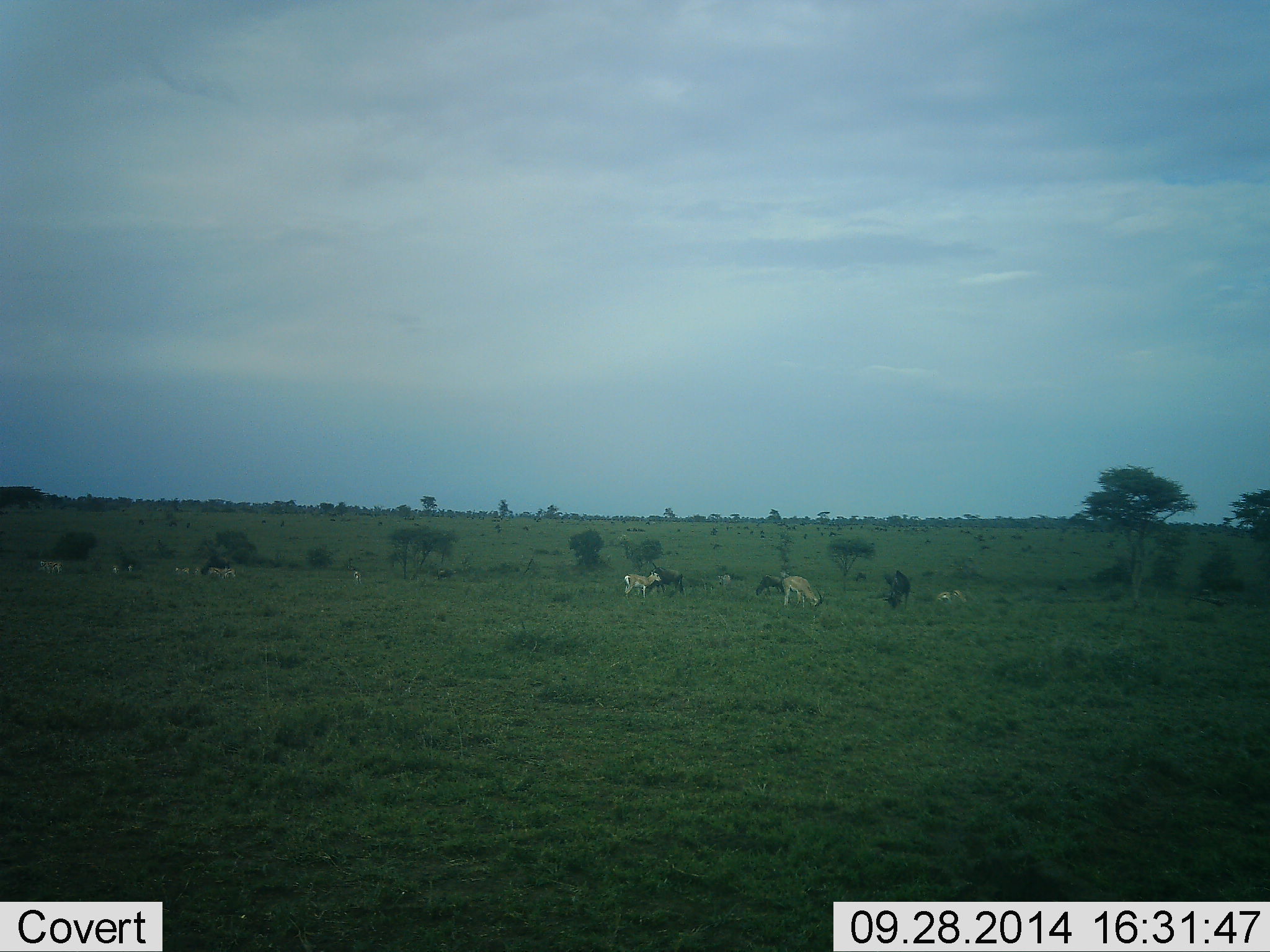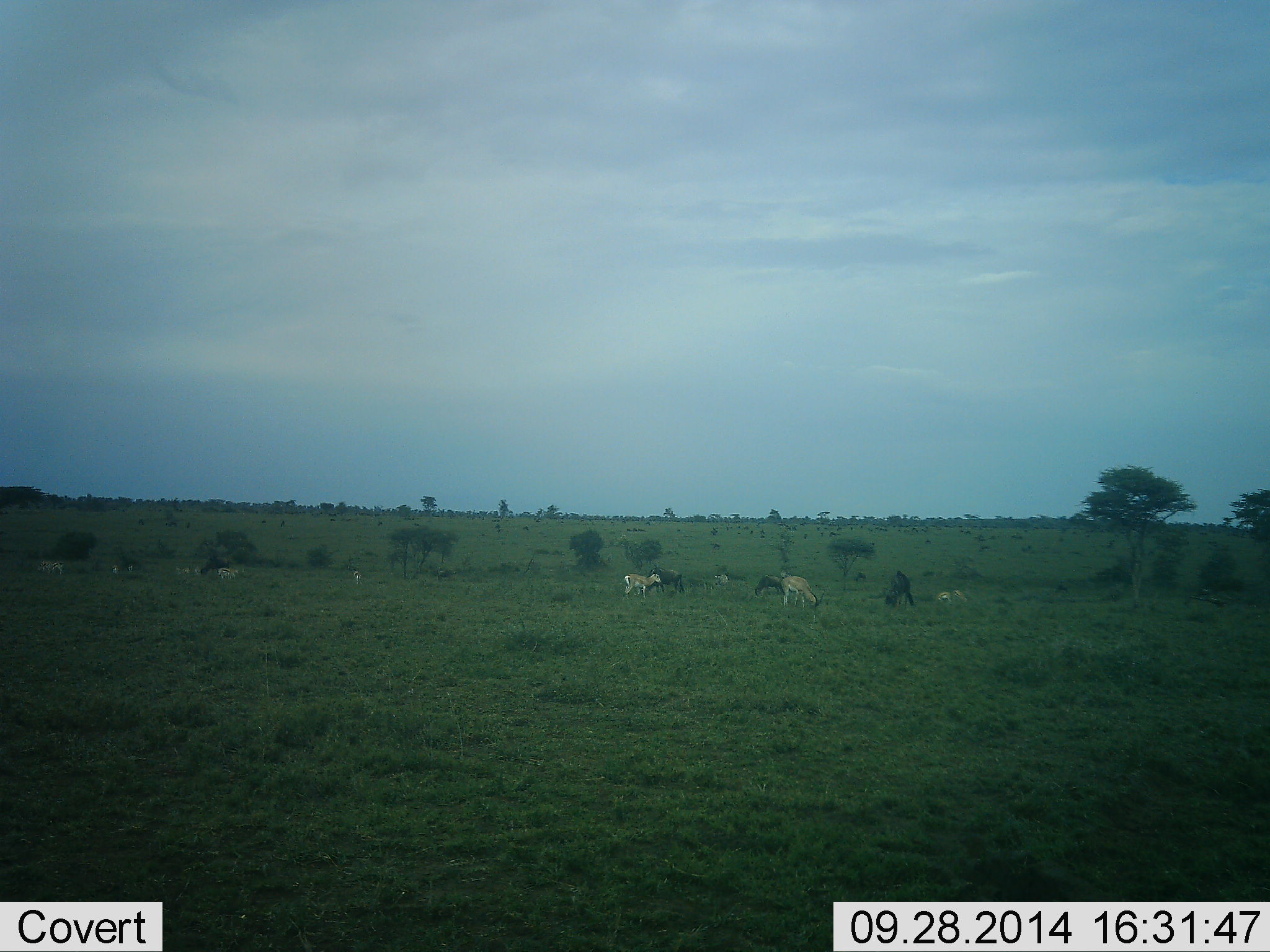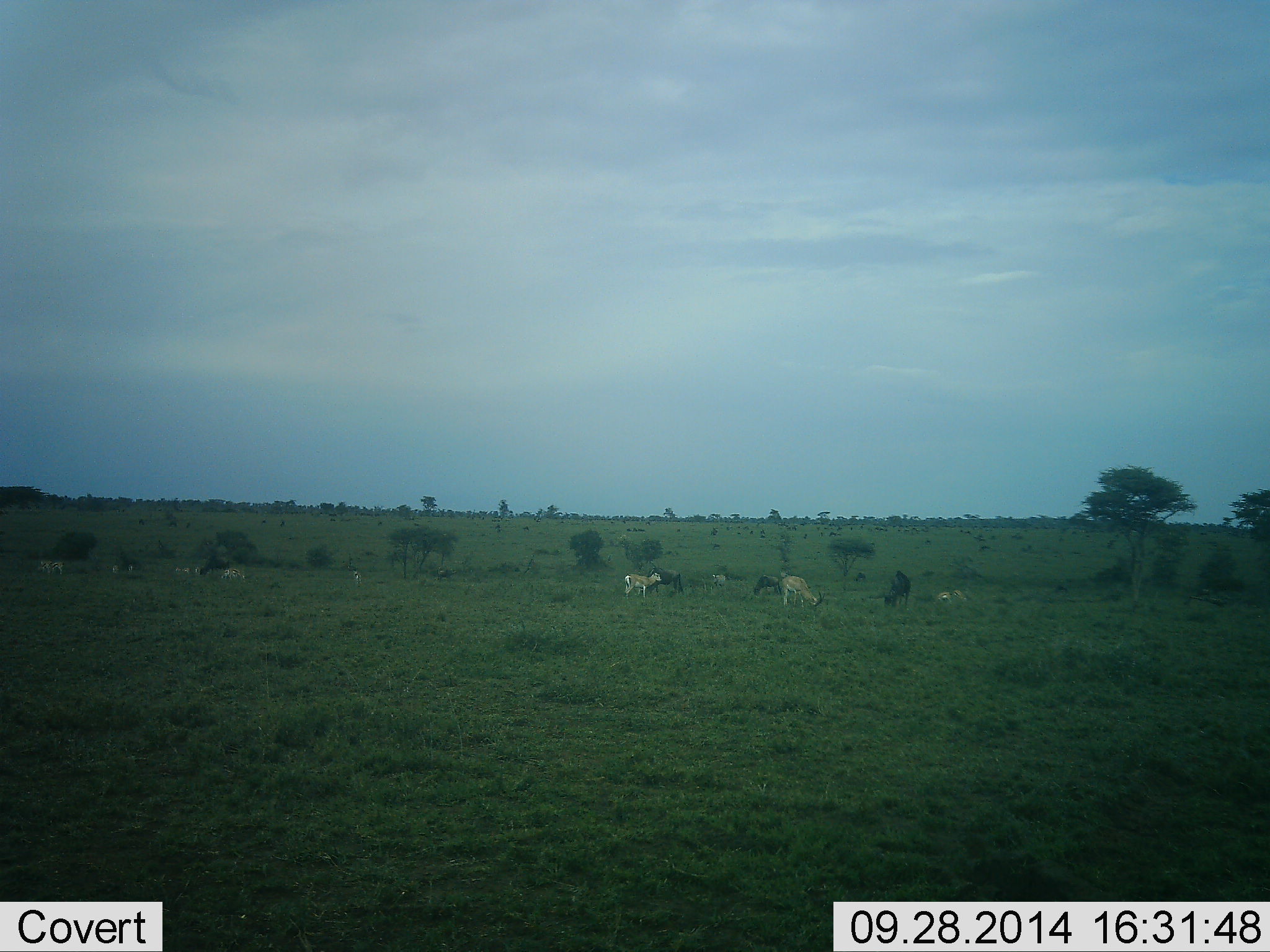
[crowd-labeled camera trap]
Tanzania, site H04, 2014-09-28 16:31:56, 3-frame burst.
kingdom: Animalia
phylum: Chordata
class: Mammalia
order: Artiodactyla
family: Bovidae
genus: Nanger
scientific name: Nanger granti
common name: grant's gazelle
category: gazellegrants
Gazellegrants (grant's gazelle) (Nanger granti), count 6. Behavior (volunteer vote fractions): standing 30%, resting 0%, moving 10%, interacting 0%. Young present (vote fraction): 10%. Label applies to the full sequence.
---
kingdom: Animalia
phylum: Chordata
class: Mammalia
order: Artiodactyla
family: Bovidae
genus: Connochaetes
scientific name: Connochaetes taurinus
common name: blue wildebeest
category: wildebeest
Wildebeest (blue wildebeest) (Connochaetes taurinus), count 5. Behavior (volunteer vote fractions): standing 7%, resting 0%, moving 0%, interacting 0%. Young present (vote fraction): 0%. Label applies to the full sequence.